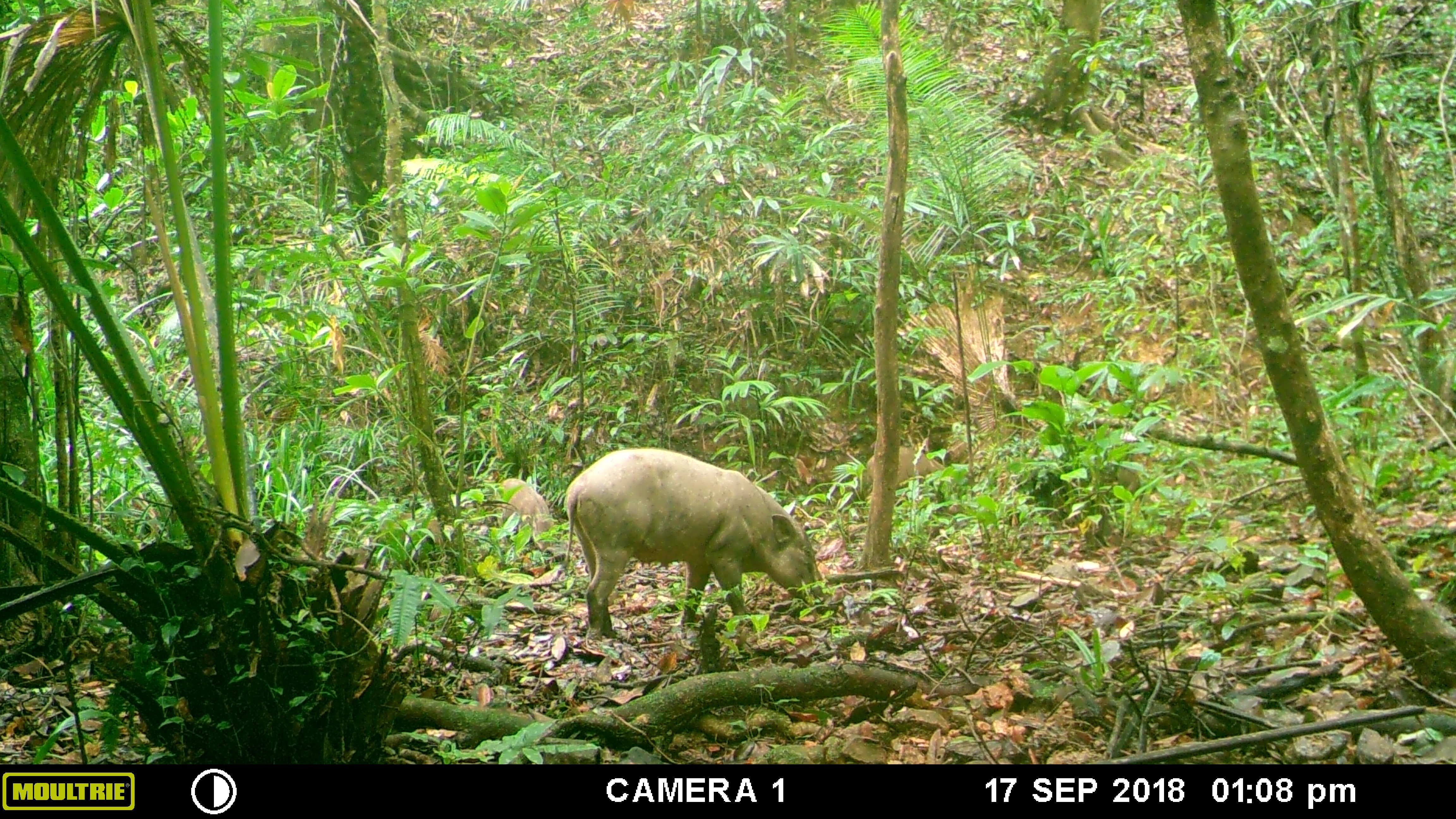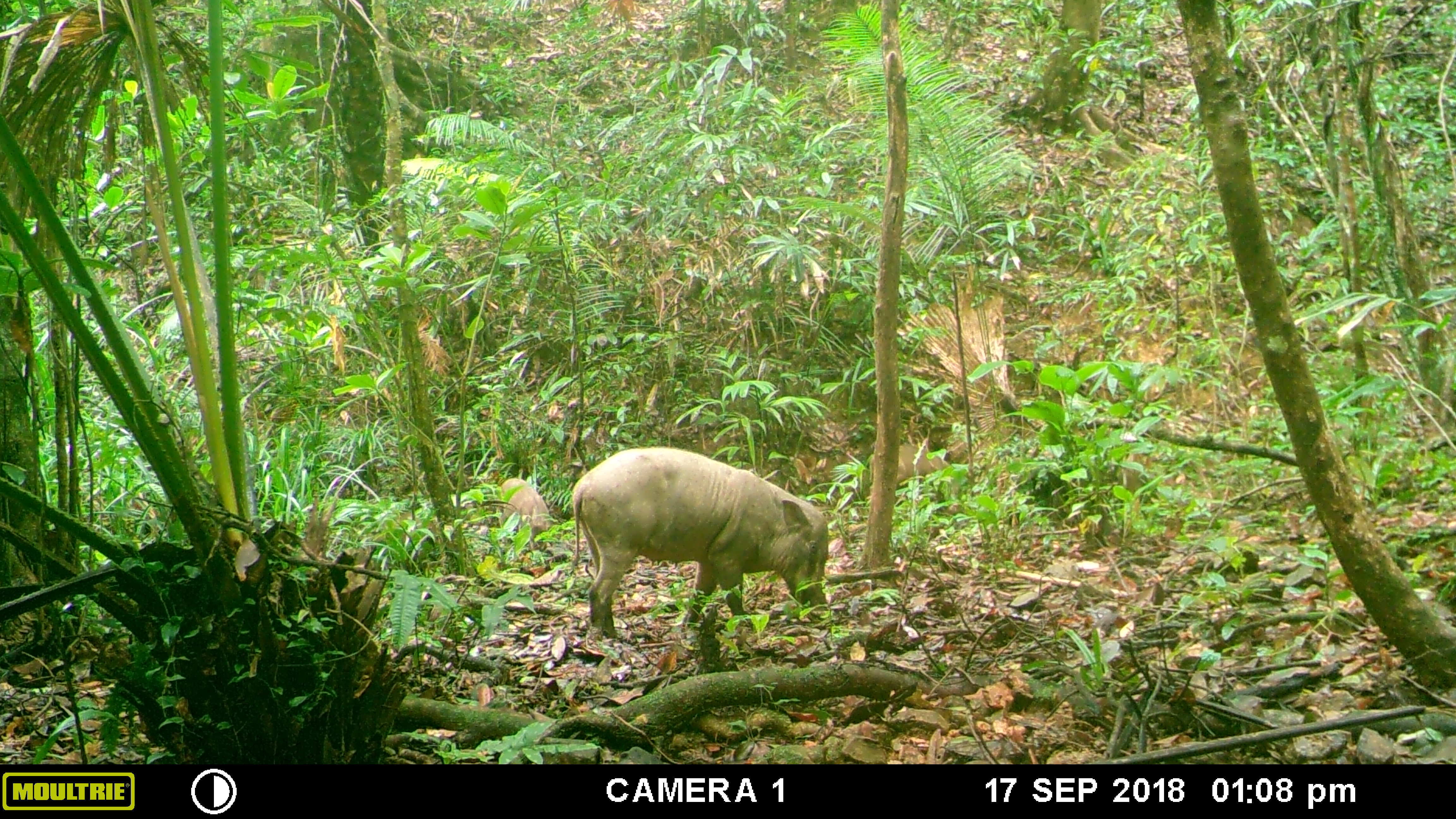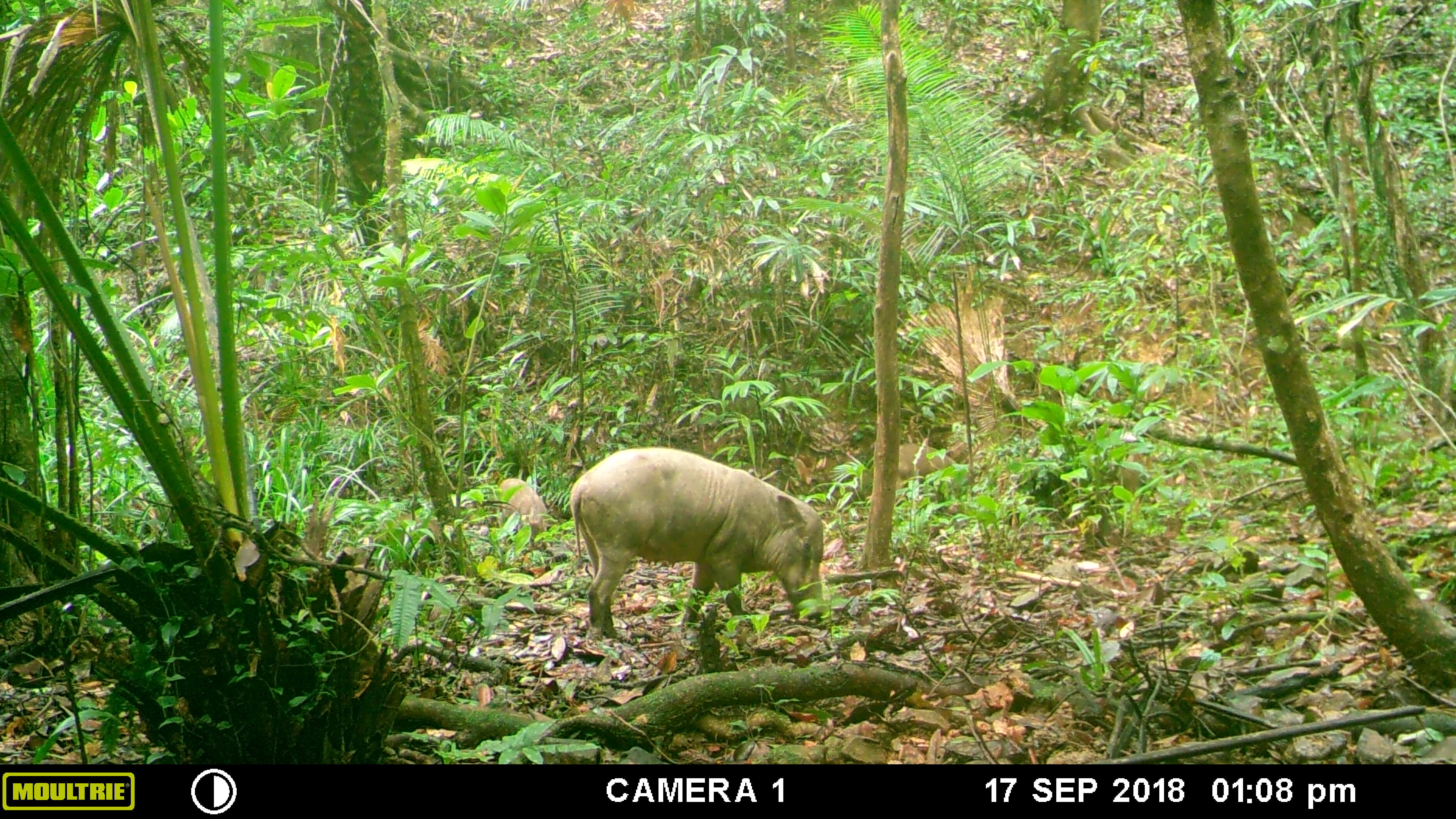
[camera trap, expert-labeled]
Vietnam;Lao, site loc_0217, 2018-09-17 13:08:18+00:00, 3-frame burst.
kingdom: Animalia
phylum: Chordata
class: Mammalia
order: Artiodactyla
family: Suidae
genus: Sus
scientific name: Sus scrofa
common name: eurasian wild pig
Eurasian wild pig (Sus scrofa). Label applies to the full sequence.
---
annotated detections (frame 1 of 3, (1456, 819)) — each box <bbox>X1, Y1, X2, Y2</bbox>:
eurasian wild pig: <bbox>560, 448, 830, 638</bbox>; <bbox>502, 478, 554, 553</bbox>; <bbox>865, 444, 943, 489</bbox>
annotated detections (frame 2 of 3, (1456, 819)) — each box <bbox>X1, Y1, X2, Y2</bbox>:
eurasian wild pig: <bbox>570, 446, 829, 638</bbox>; <bbox>500, 477, 555, 550</bbox>; <bbox>868, 442, 948, 490</bbox>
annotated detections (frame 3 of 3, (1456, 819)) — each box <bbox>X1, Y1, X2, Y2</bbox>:
eurasian wild pig: <bbox>570, 446, 826, 638</bbox>; <bbox>498, 478, 551, 540</bbox>; <bbox>895, 442, 956, 490</bbox>